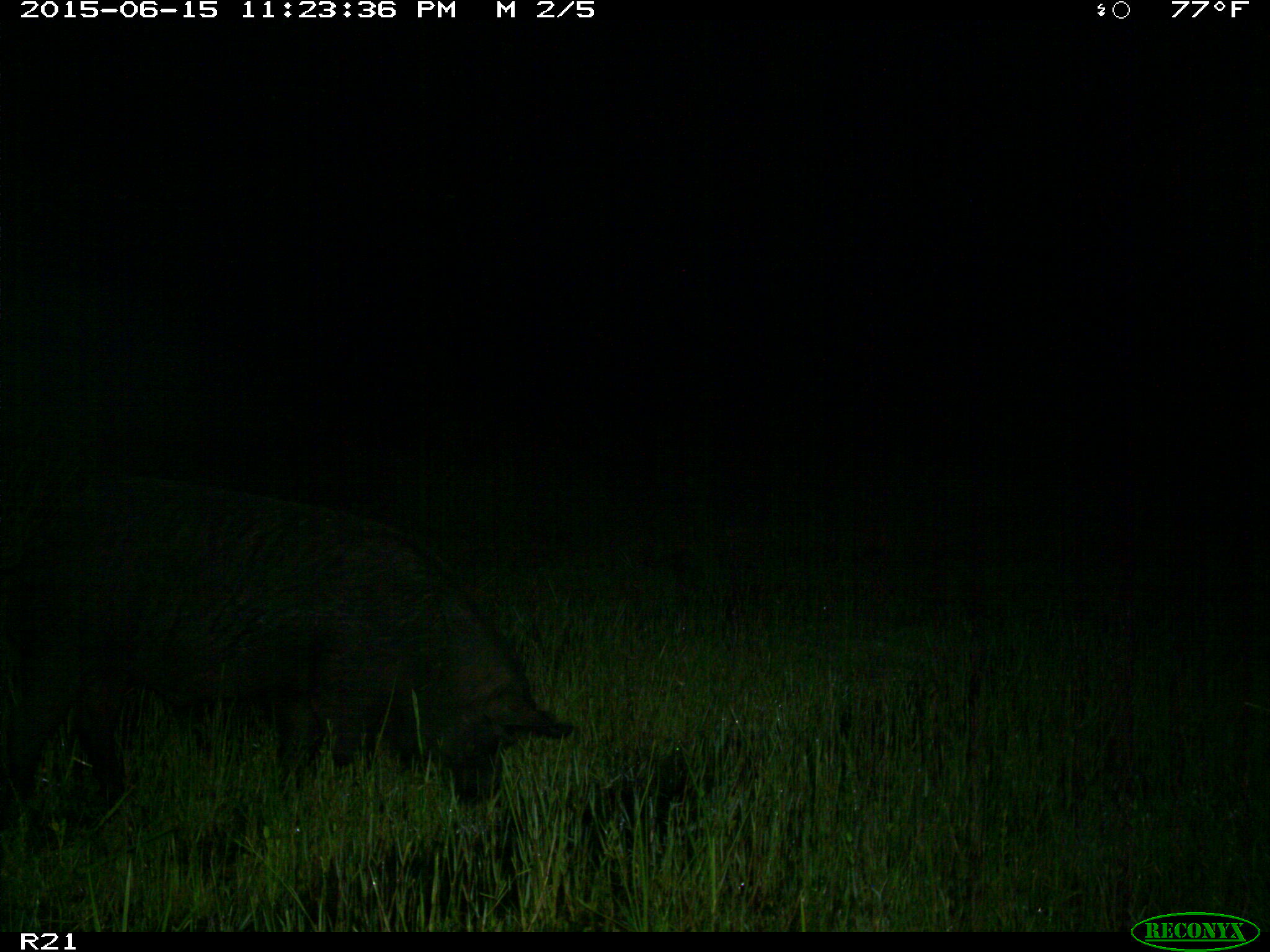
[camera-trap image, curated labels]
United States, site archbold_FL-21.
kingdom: Animalia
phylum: Chordata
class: Mammalia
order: Artiodactyla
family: Suidae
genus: Sus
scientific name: Sus scrofa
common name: wild boar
Sus scrofa (wild boar).